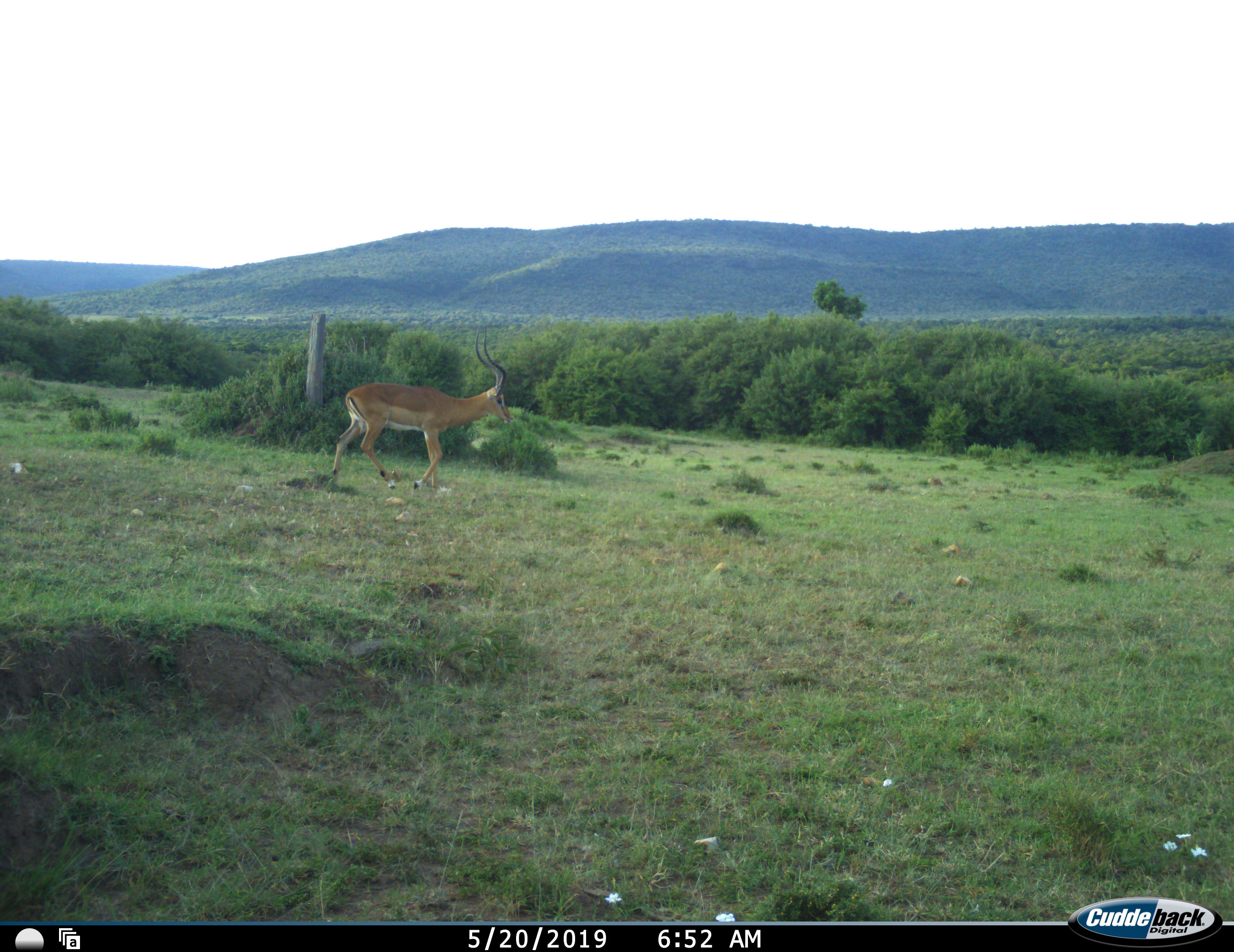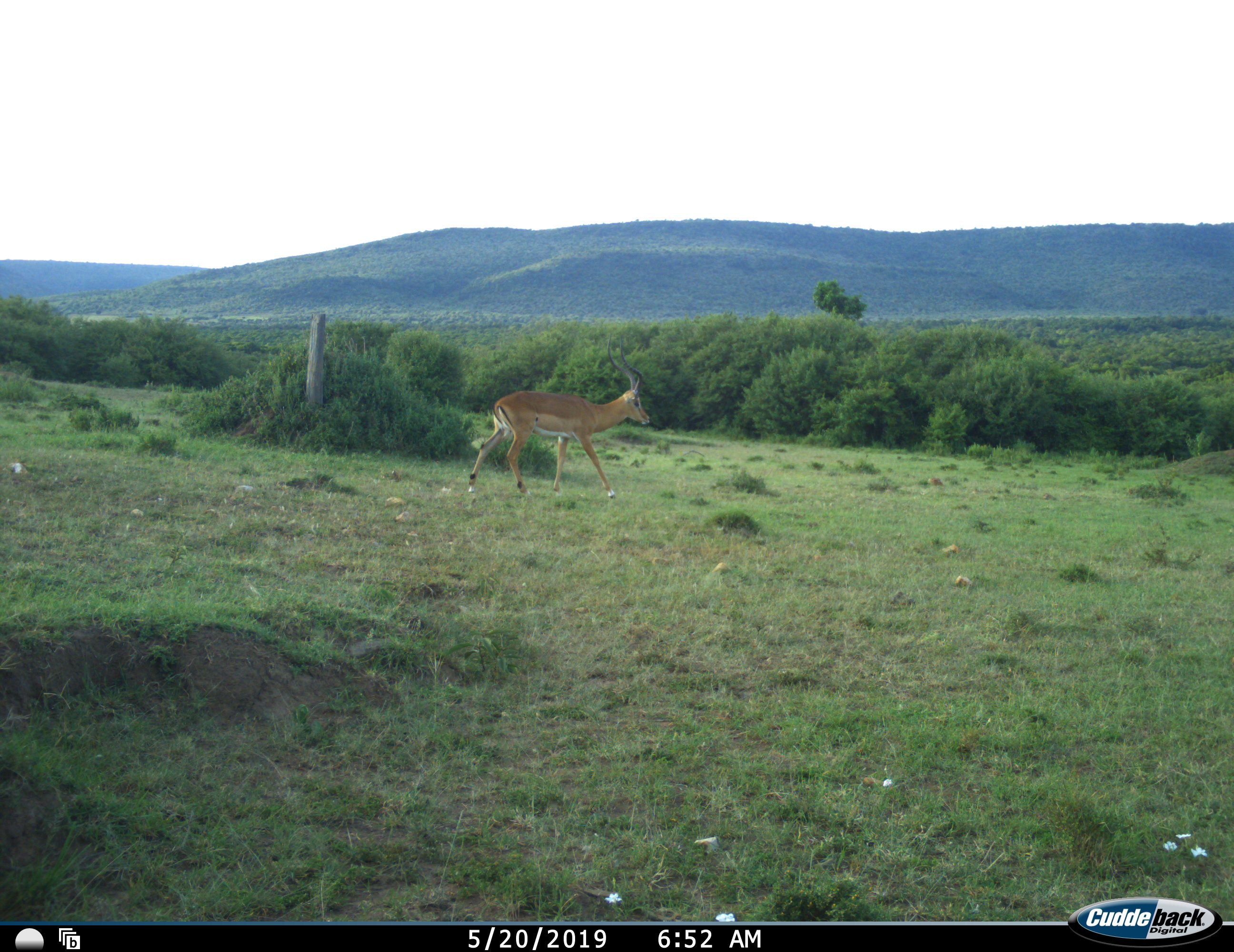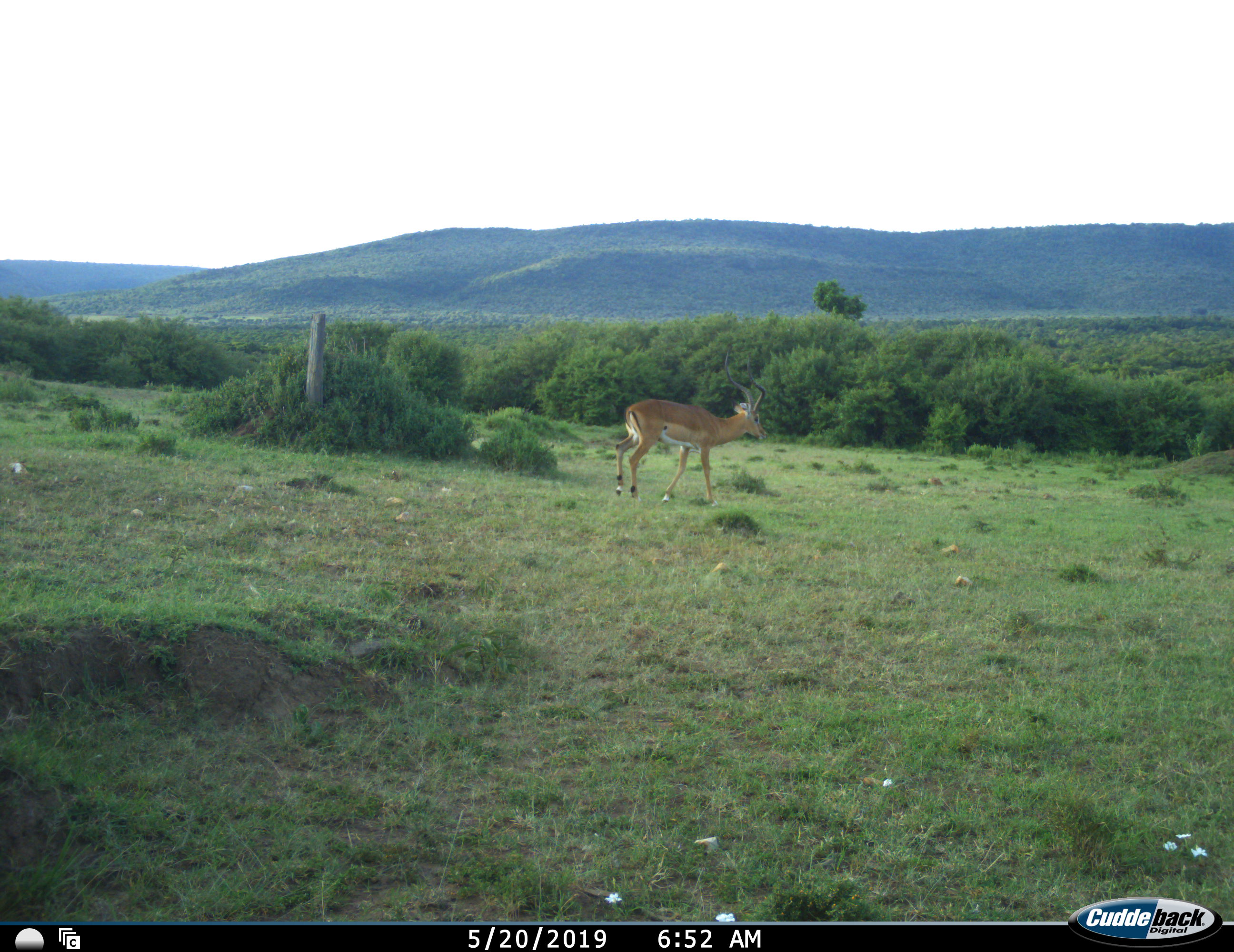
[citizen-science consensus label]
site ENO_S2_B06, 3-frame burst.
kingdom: Animalia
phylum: Chordata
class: Mammalia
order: Artiodactyla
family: Bovidae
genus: Aepyceros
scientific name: Aepyceros melampus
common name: impala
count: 1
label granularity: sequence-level